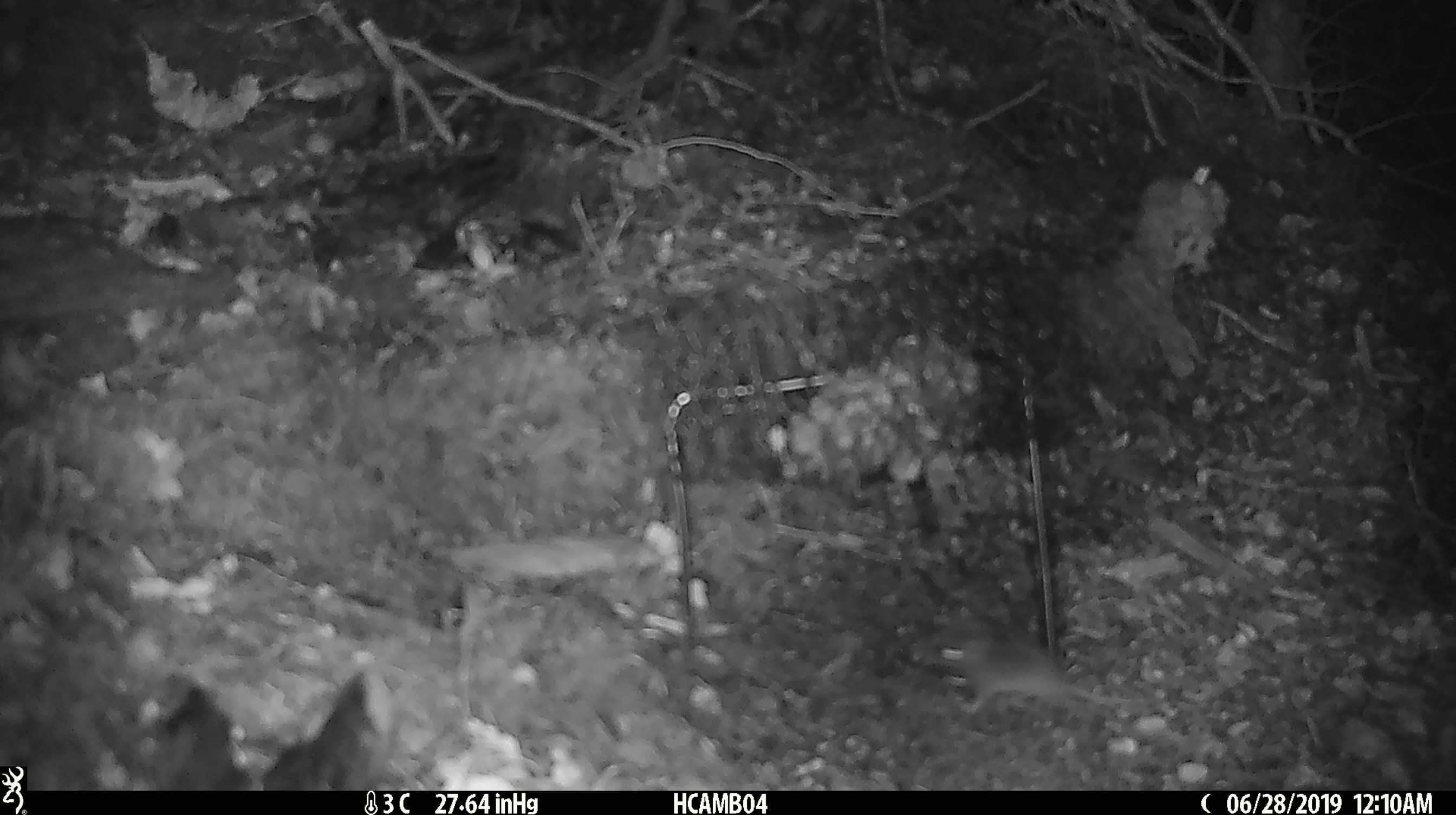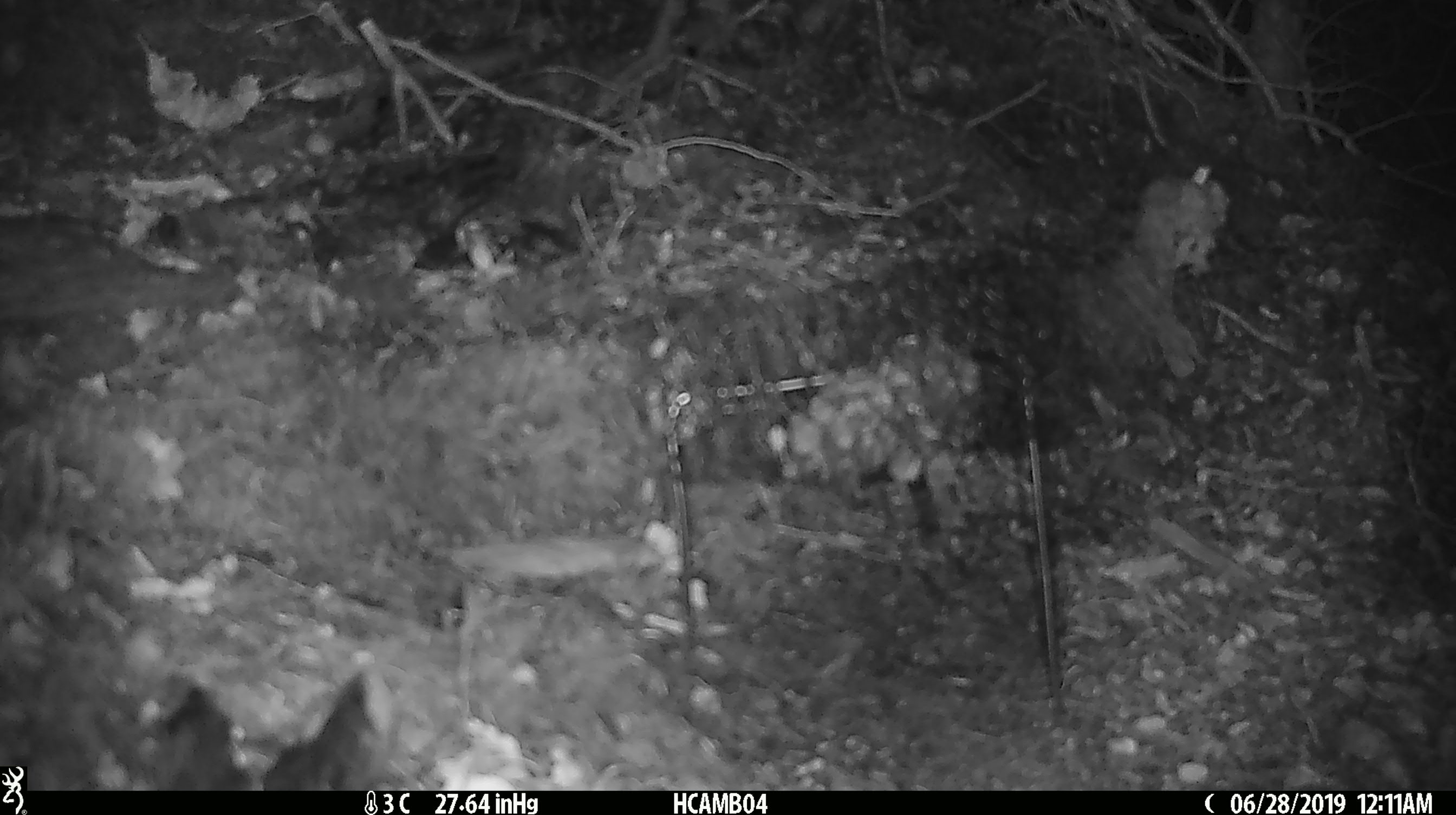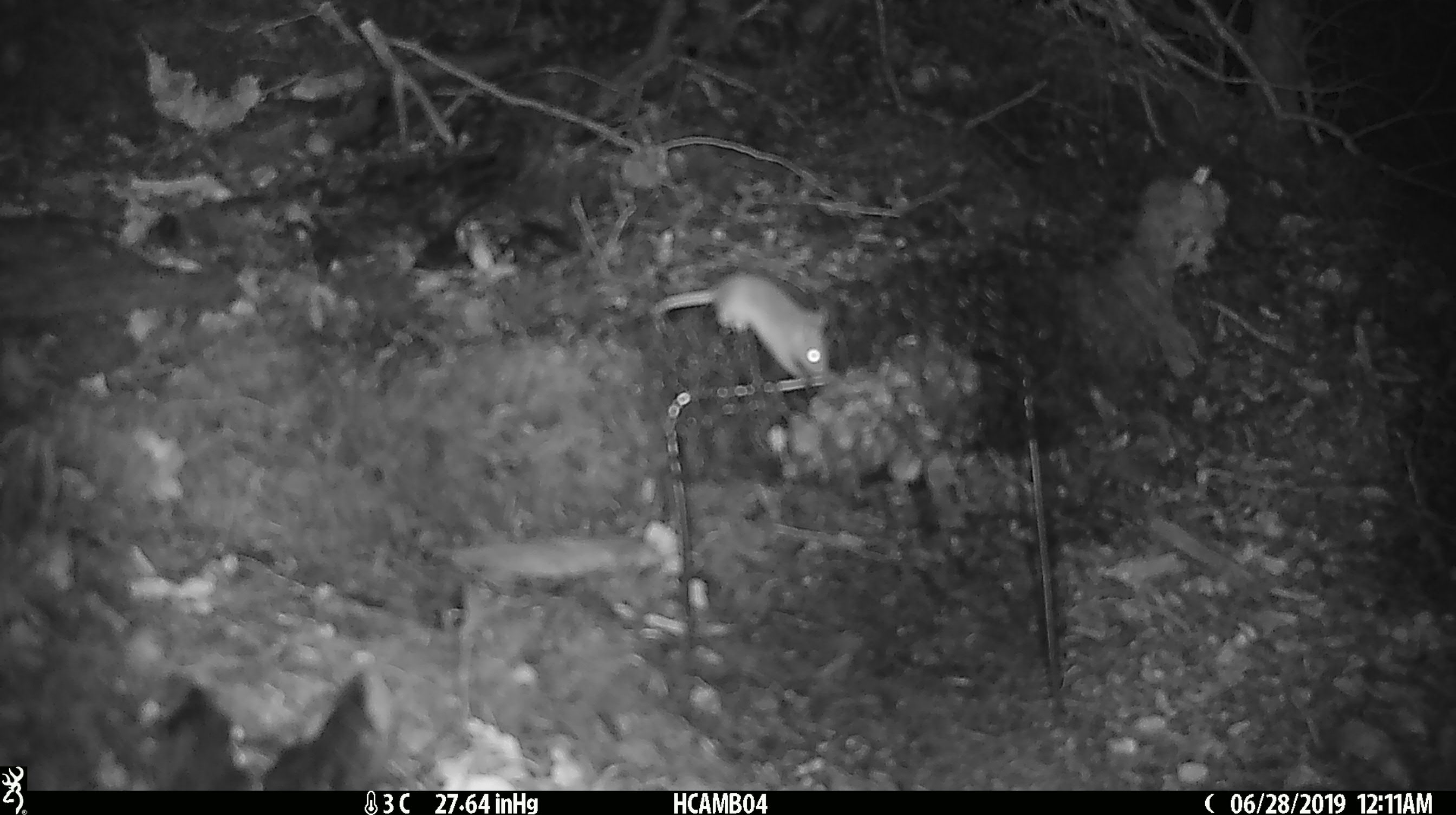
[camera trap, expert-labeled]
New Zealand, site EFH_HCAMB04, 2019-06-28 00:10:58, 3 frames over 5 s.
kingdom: Animalia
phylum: Chordata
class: Mammalia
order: Rodentia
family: Muridae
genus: Mus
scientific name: Mus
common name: mouse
Mouse (Mus).